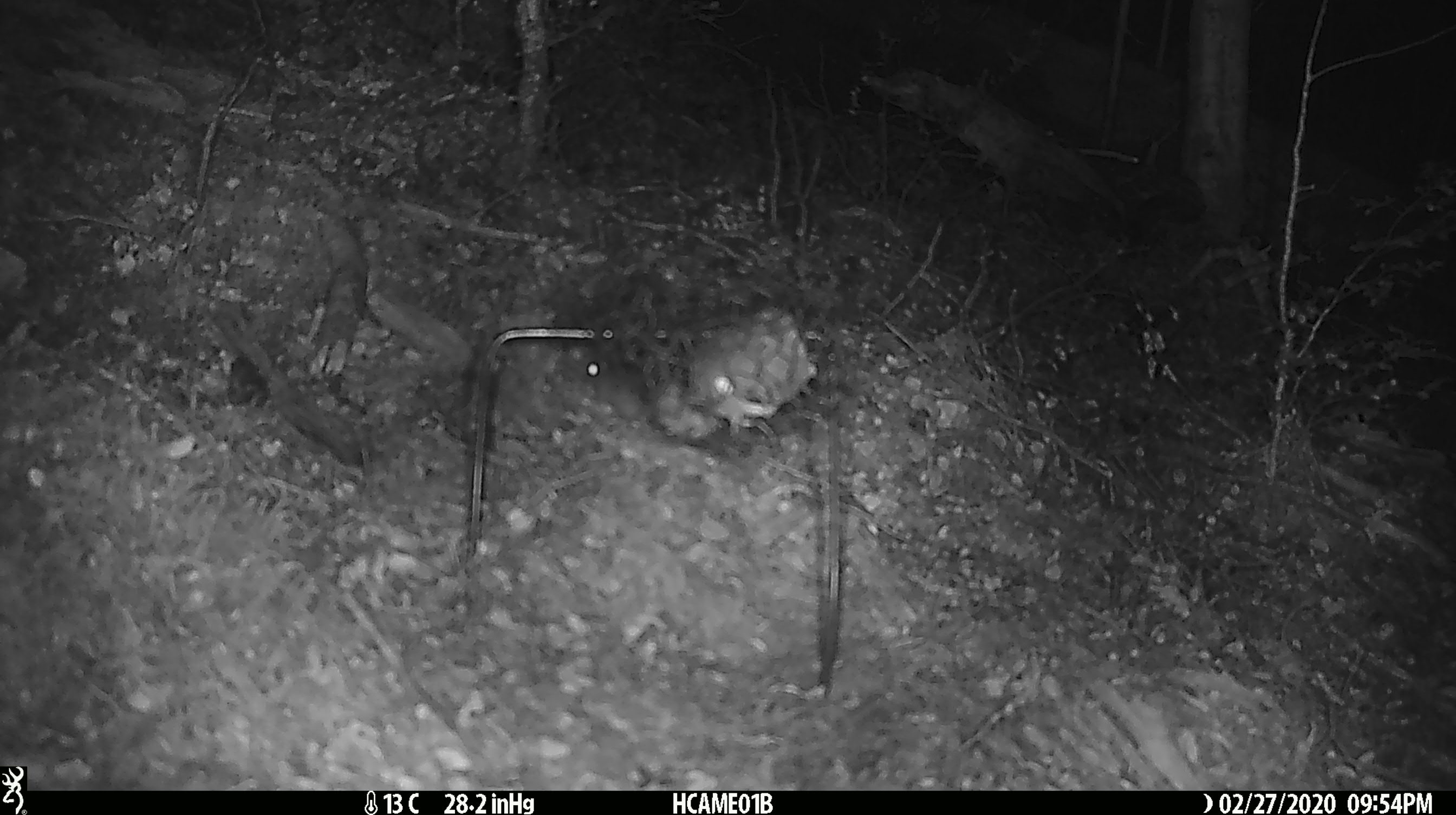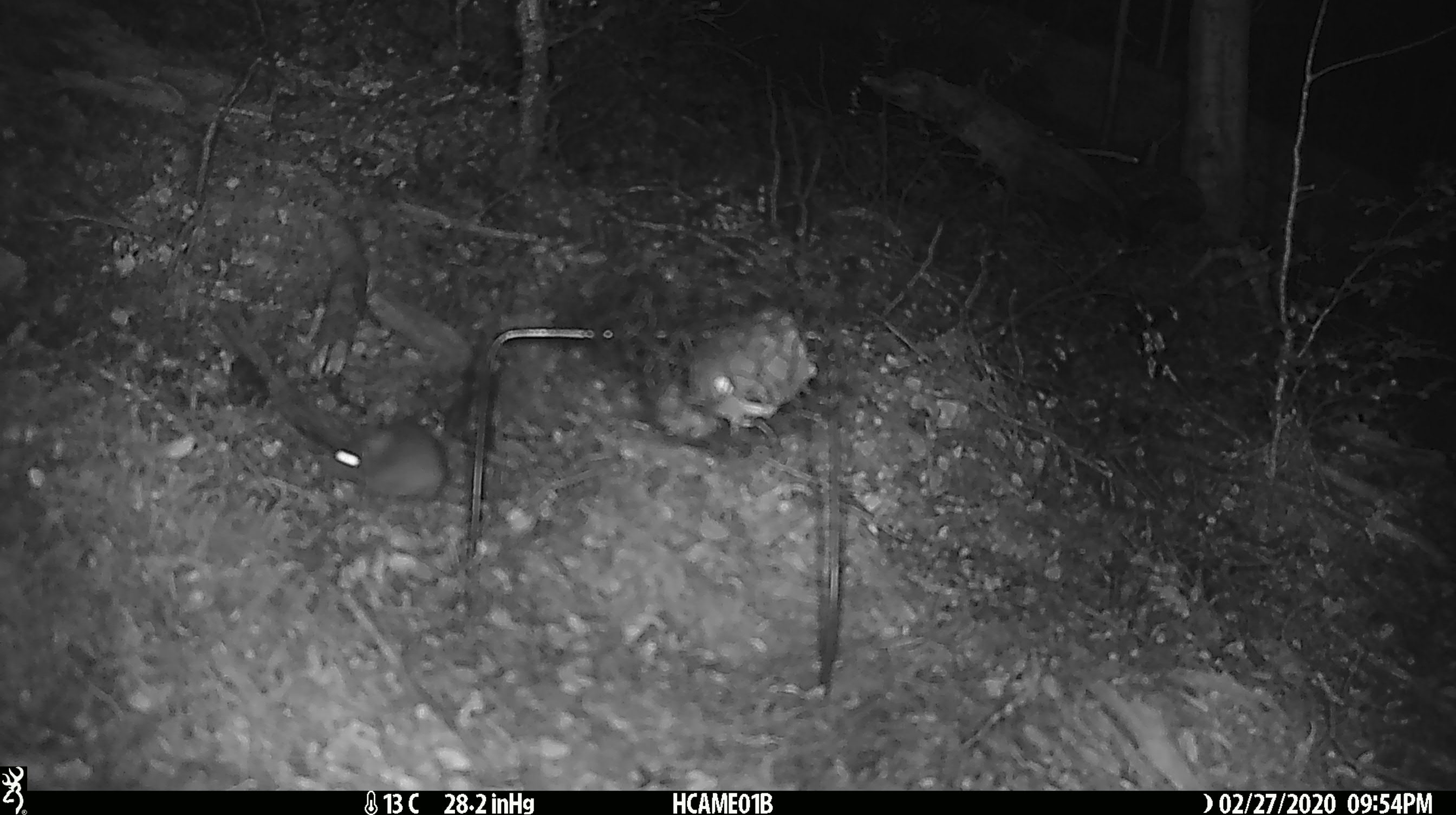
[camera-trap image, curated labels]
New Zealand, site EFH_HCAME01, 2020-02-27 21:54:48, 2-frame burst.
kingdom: Animalia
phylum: Chordata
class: Mammalia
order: Rodentia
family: Muridae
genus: Mus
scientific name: Mus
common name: mouse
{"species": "mouse (Mus)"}